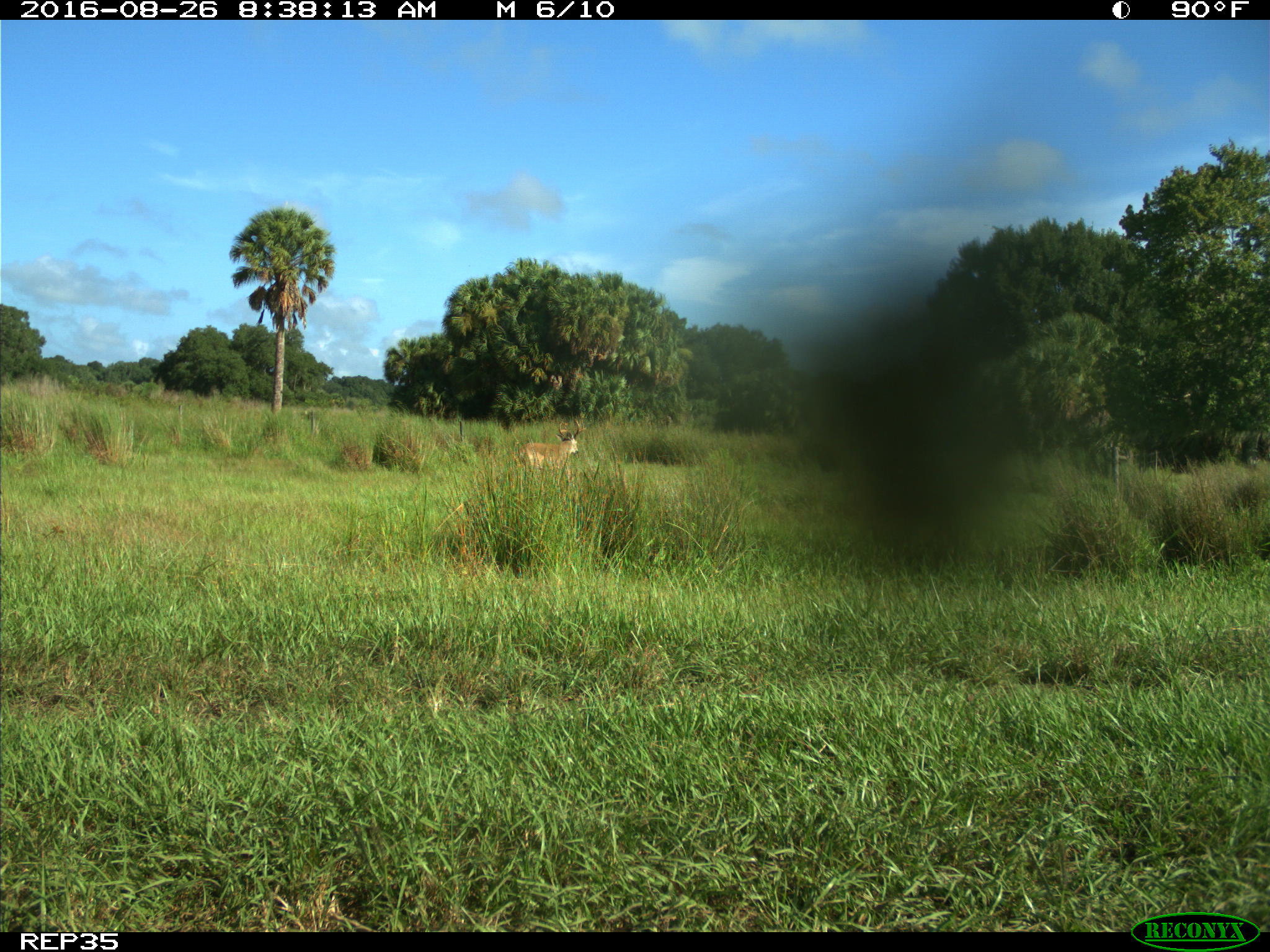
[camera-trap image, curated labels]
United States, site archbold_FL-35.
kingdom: Animalia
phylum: Chordata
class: Mammalia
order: Artiodactyla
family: Cervidae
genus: Odocoileus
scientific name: Odocoileus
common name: deer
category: unidentified deer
Unidentified deer (deer) (Odocoileus).